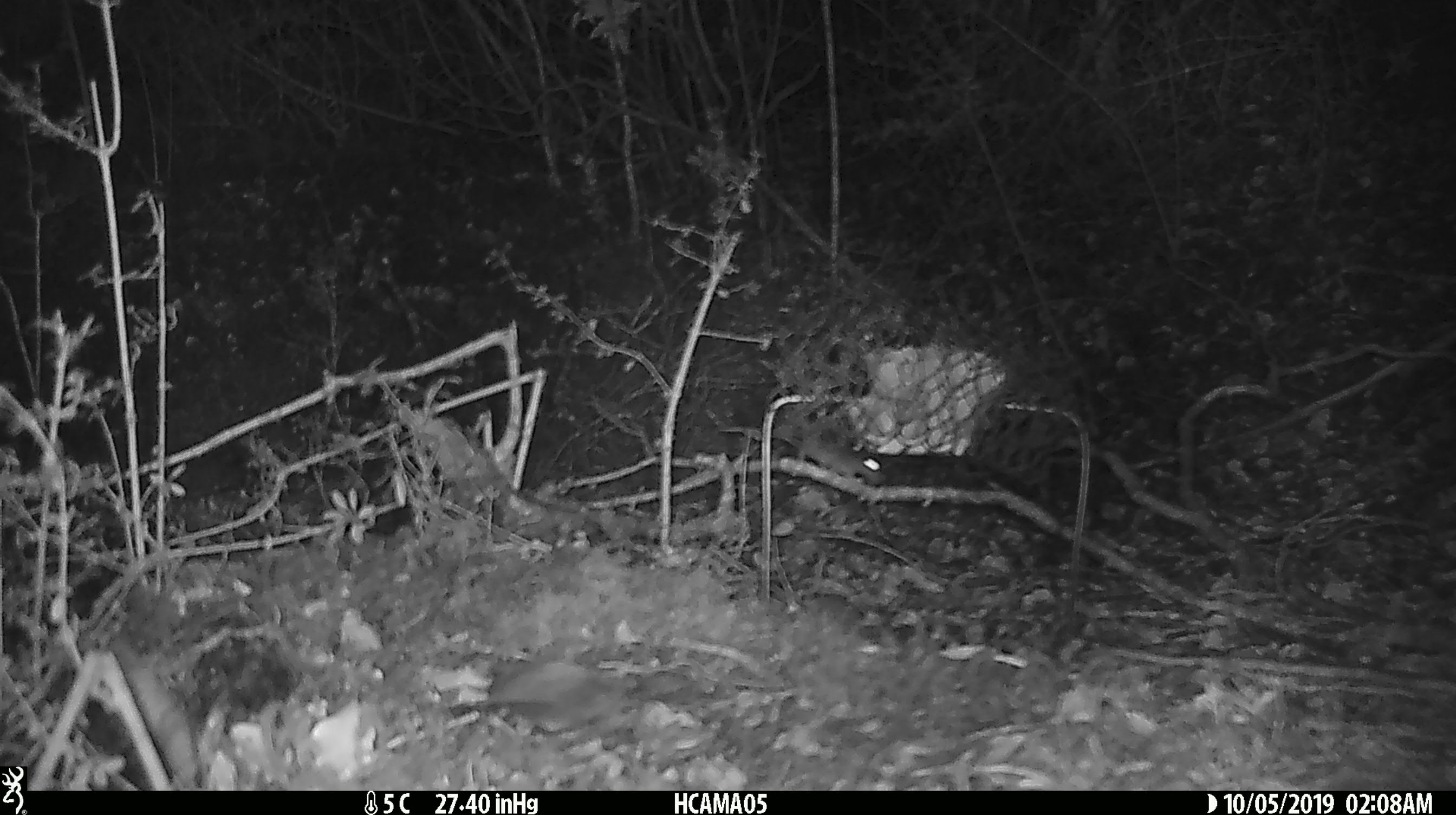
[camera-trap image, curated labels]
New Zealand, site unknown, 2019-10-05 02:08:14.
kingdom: Animalia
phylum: Chordata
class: Mammalia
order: Rodentia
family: Muridae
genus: Mus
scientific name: Mus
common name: mouse